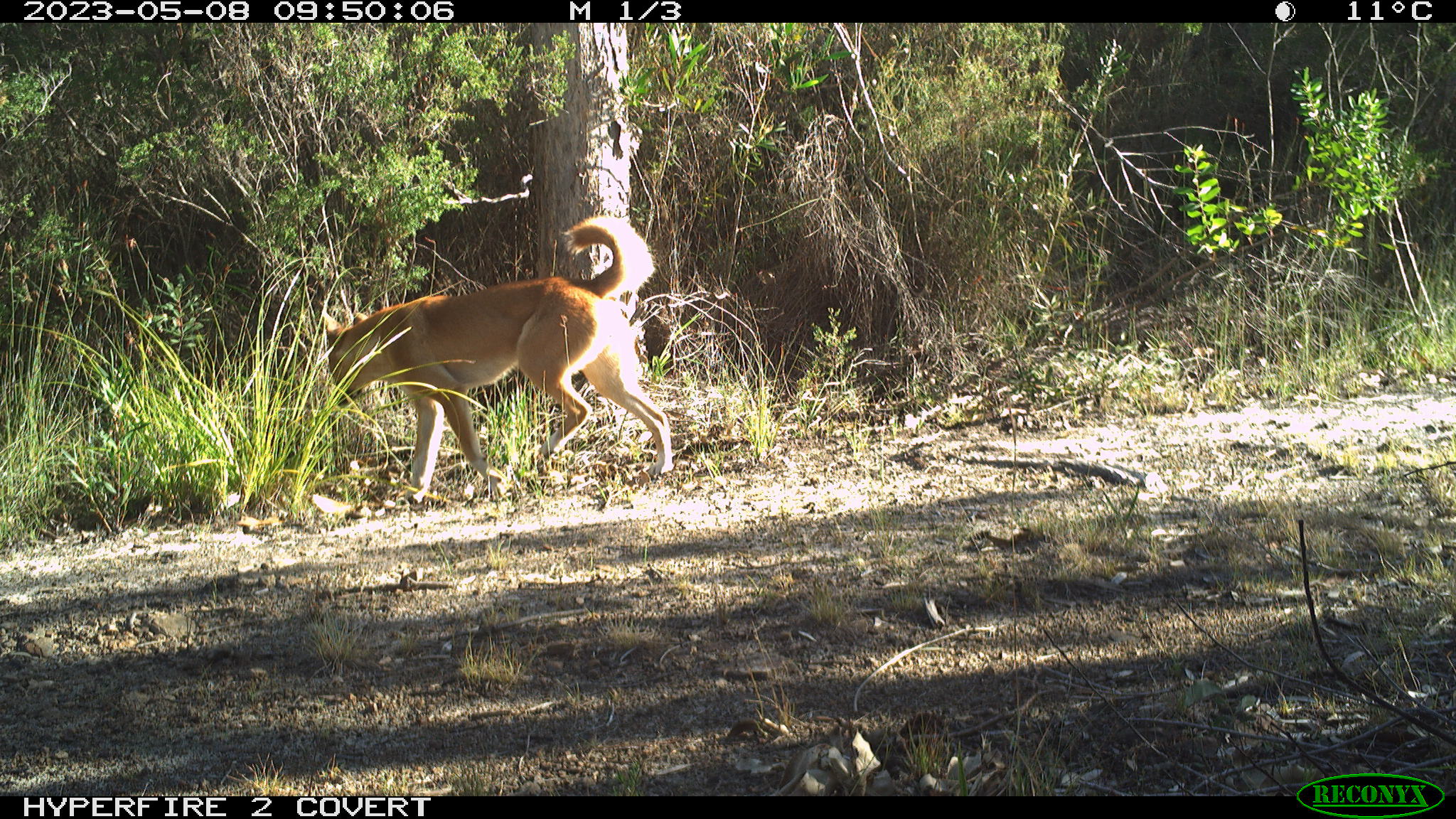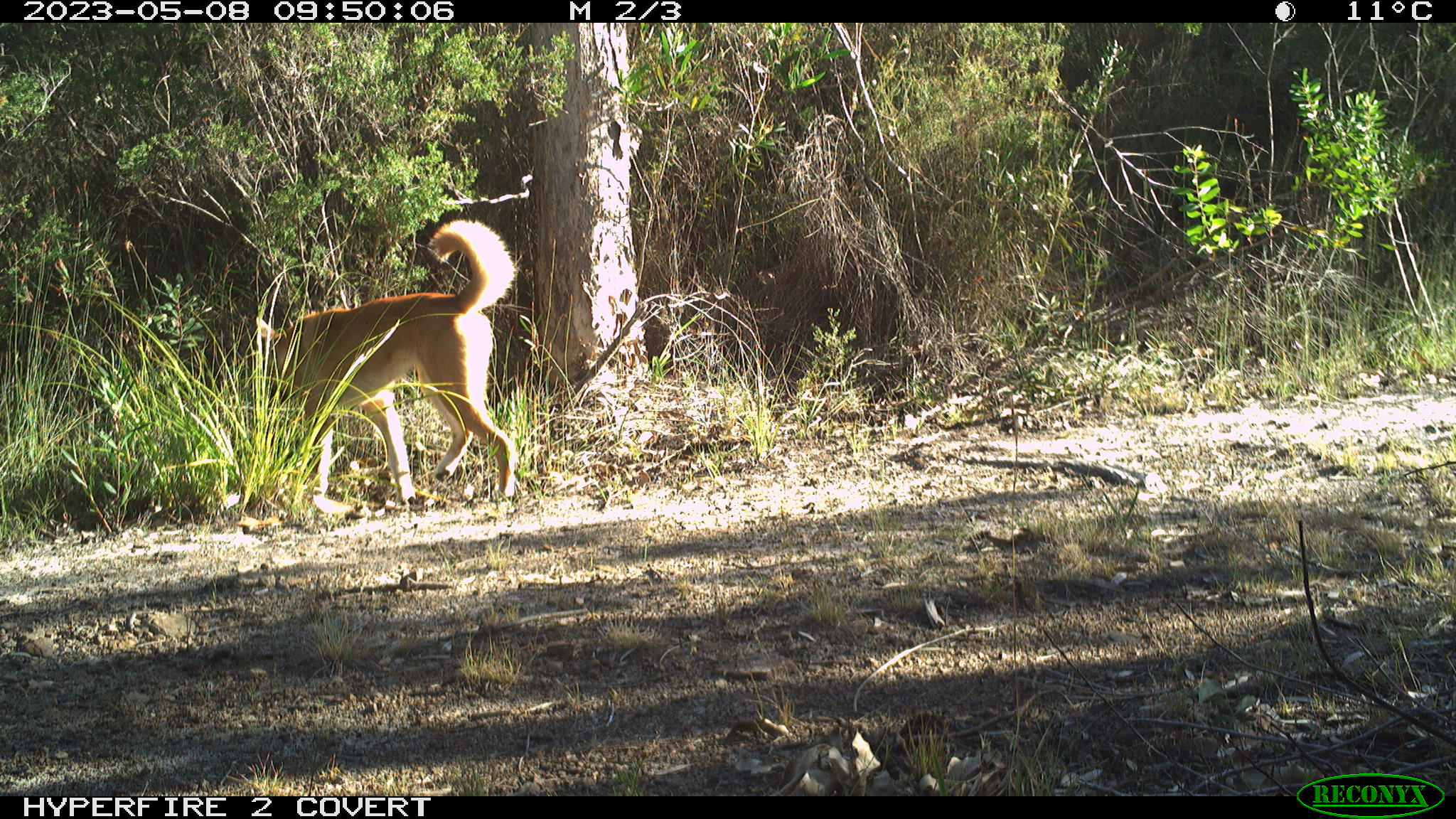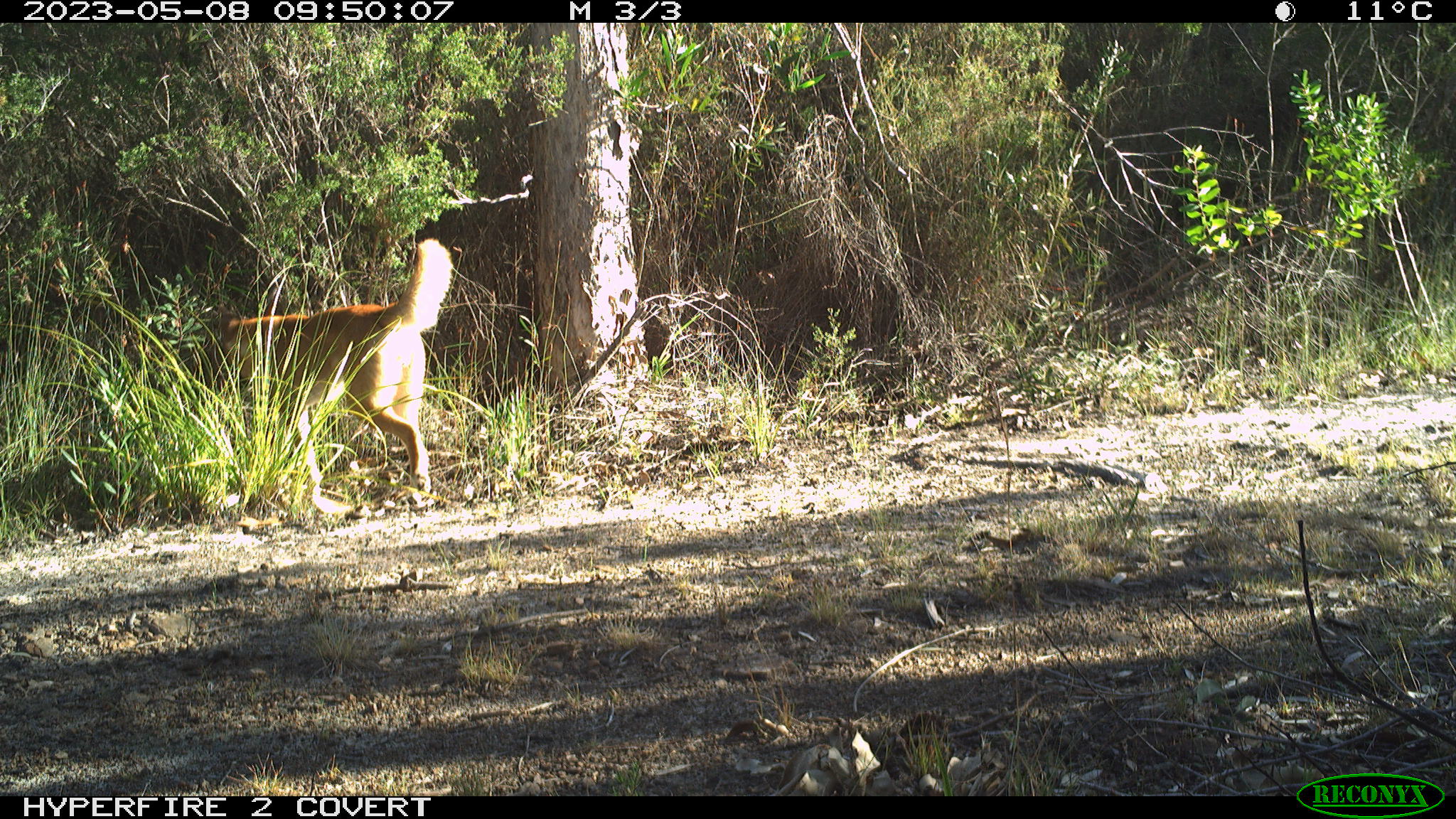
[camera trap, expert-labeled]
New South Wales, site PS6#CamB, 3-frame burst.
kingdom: Animalia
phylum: Chordata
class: Mammalia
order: Carnivora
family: Canidae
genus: Canis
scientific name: Canis familiaris dingo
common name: dingo